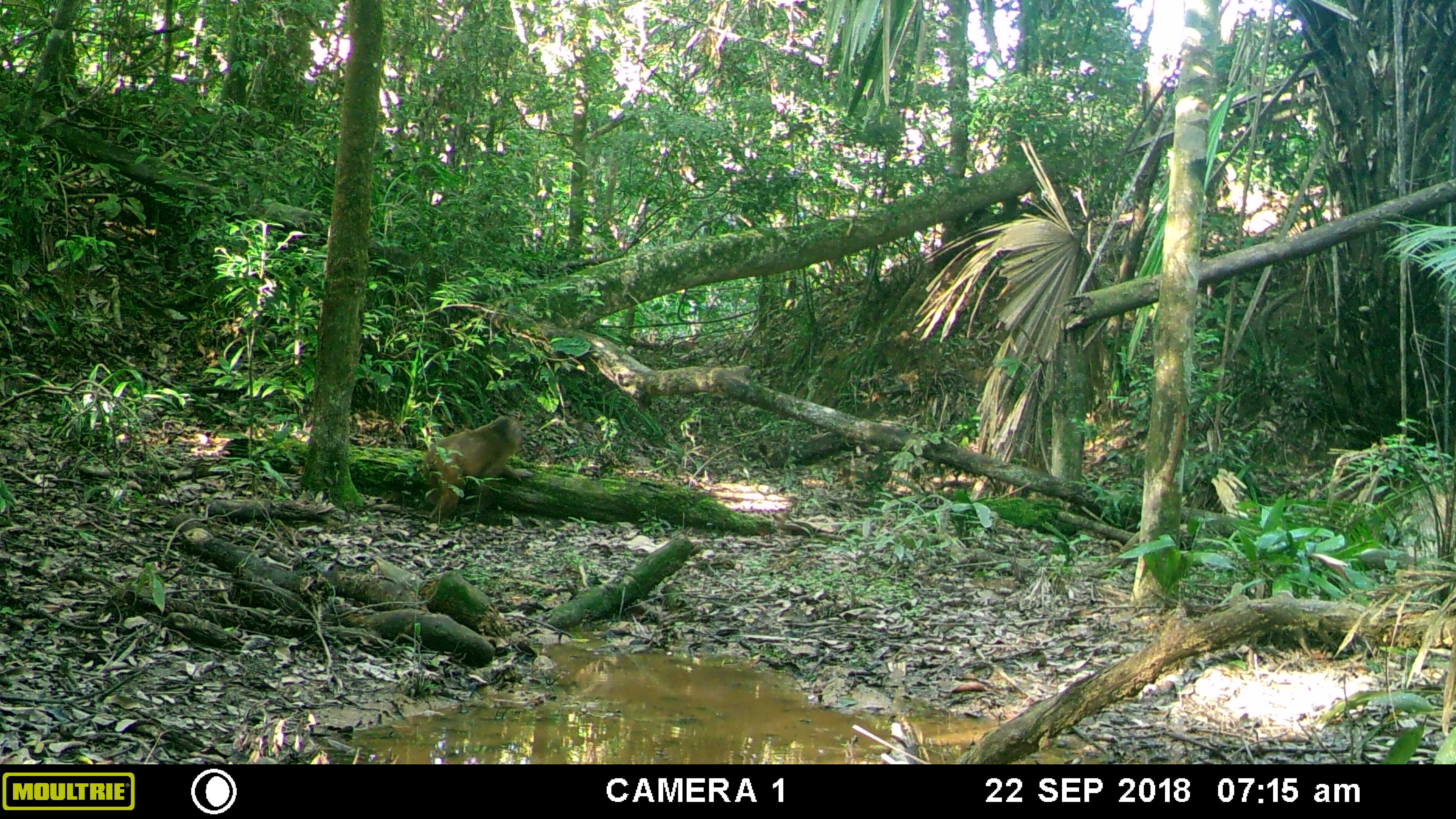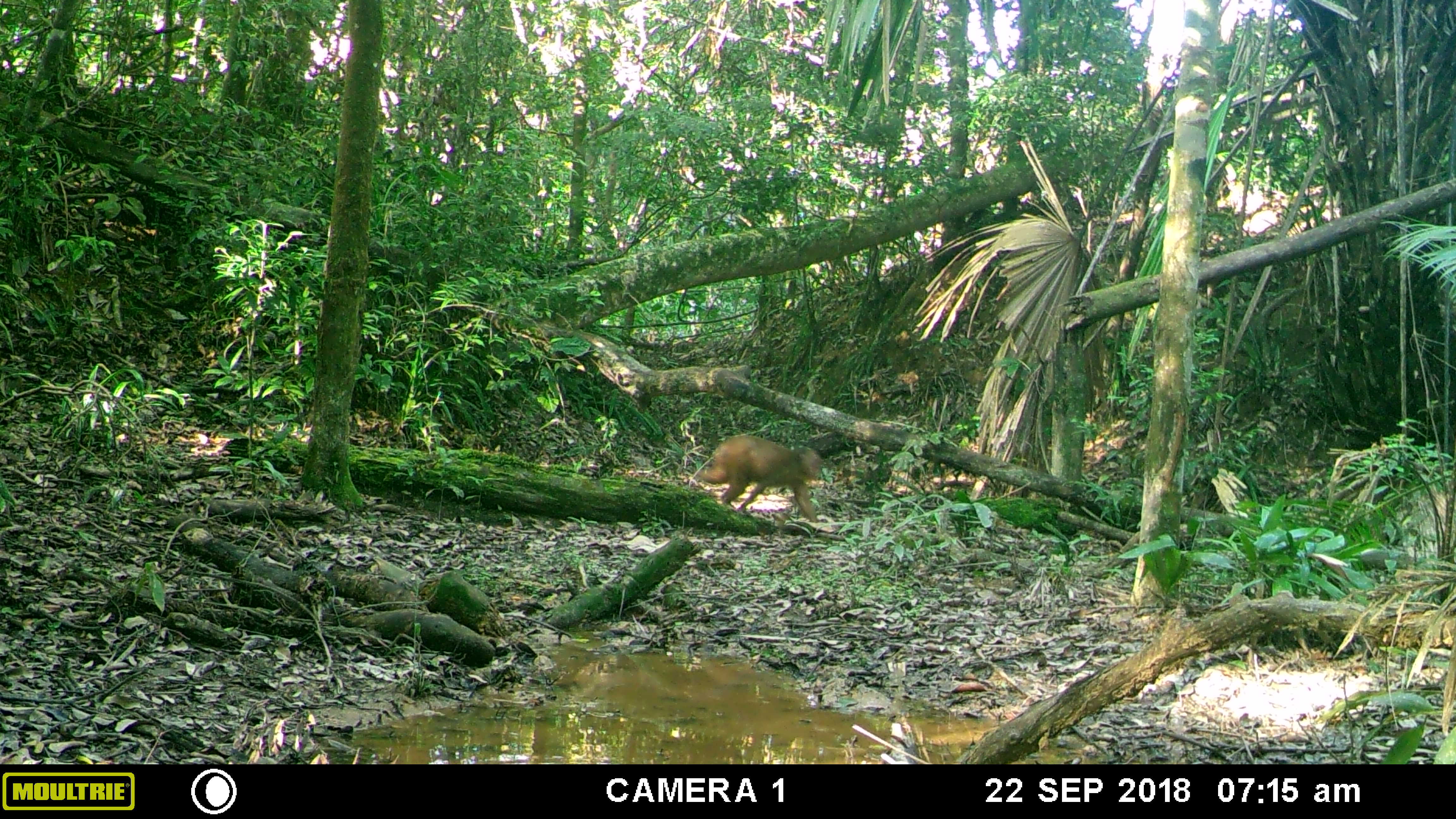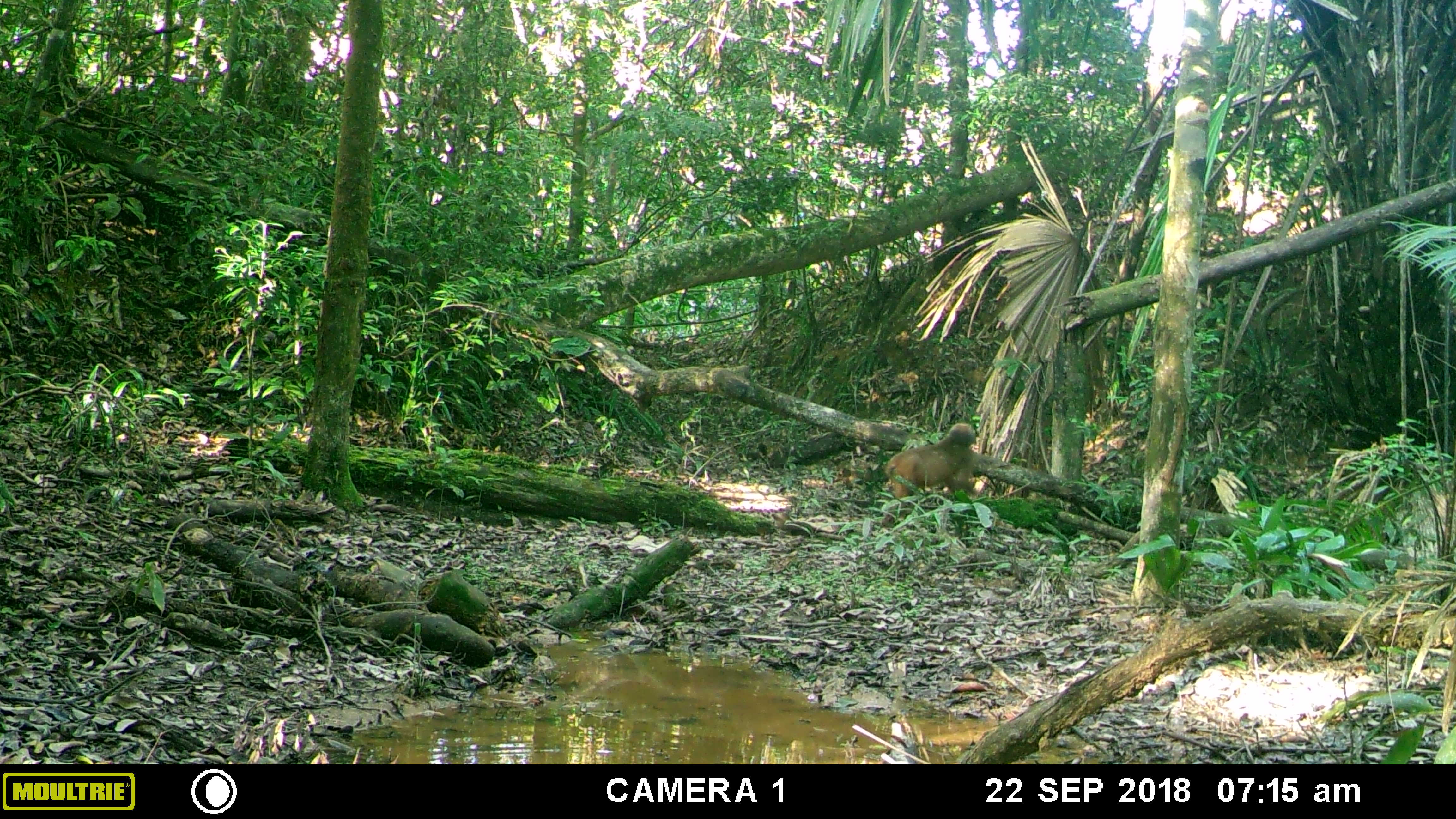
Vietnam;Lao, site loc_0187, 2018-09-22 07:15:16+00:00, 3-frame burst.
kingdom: Animalia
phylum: Chordata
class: Mammalia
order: Primates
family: Cercopithecidae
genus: Macaca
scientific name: Macaca arctoides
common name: stump-tailed macaque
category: stump tailed macaque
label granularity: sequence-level